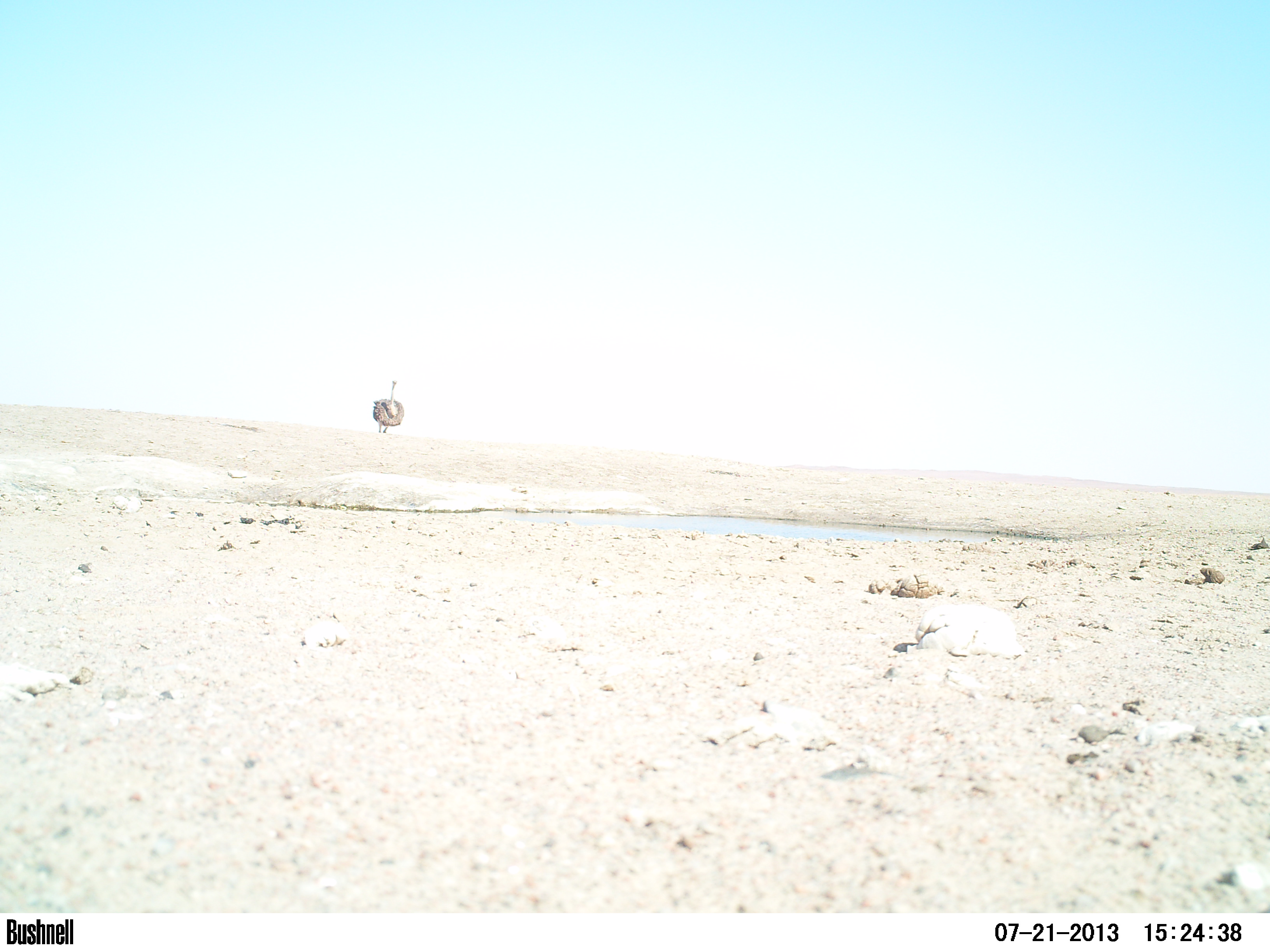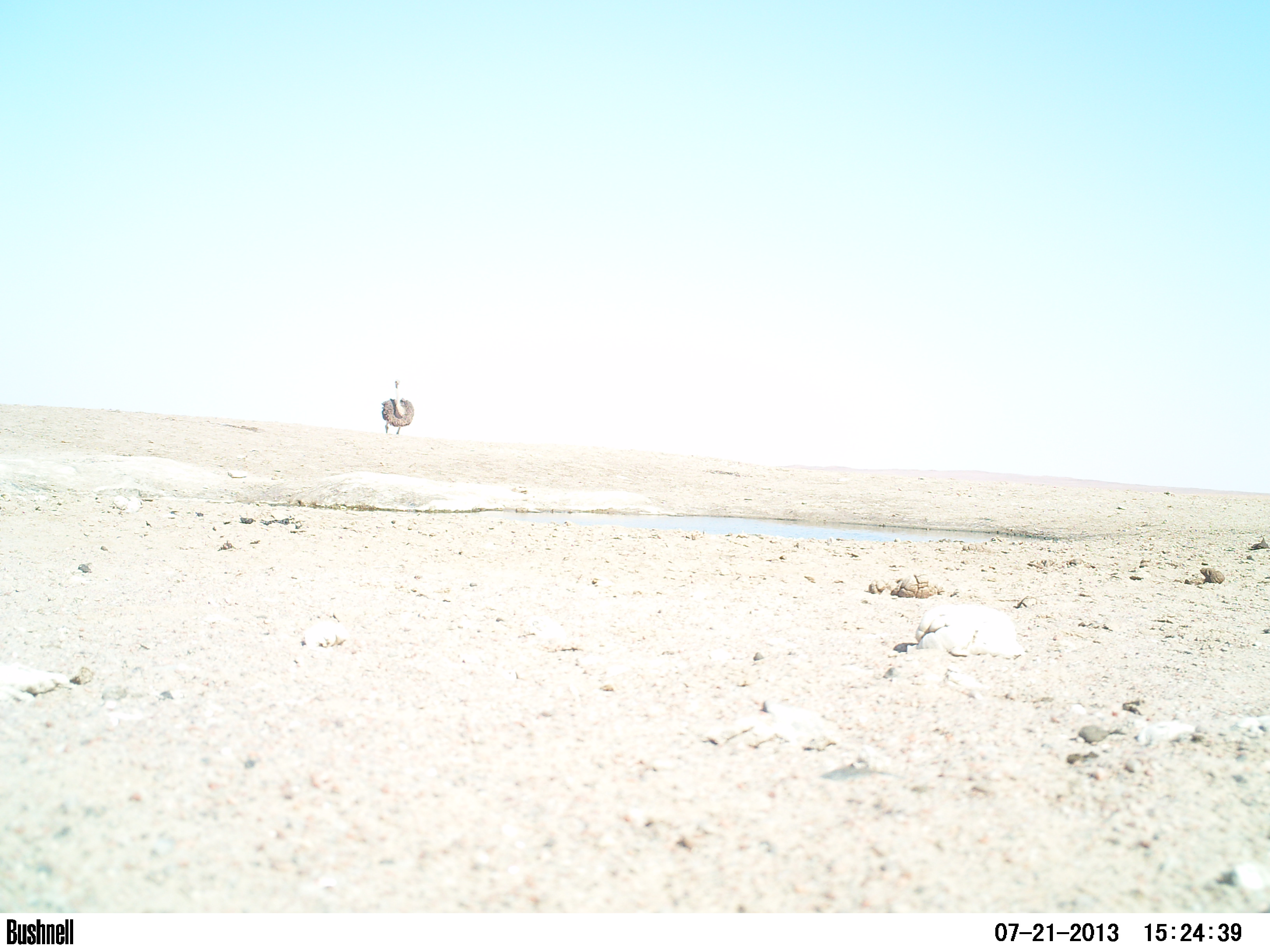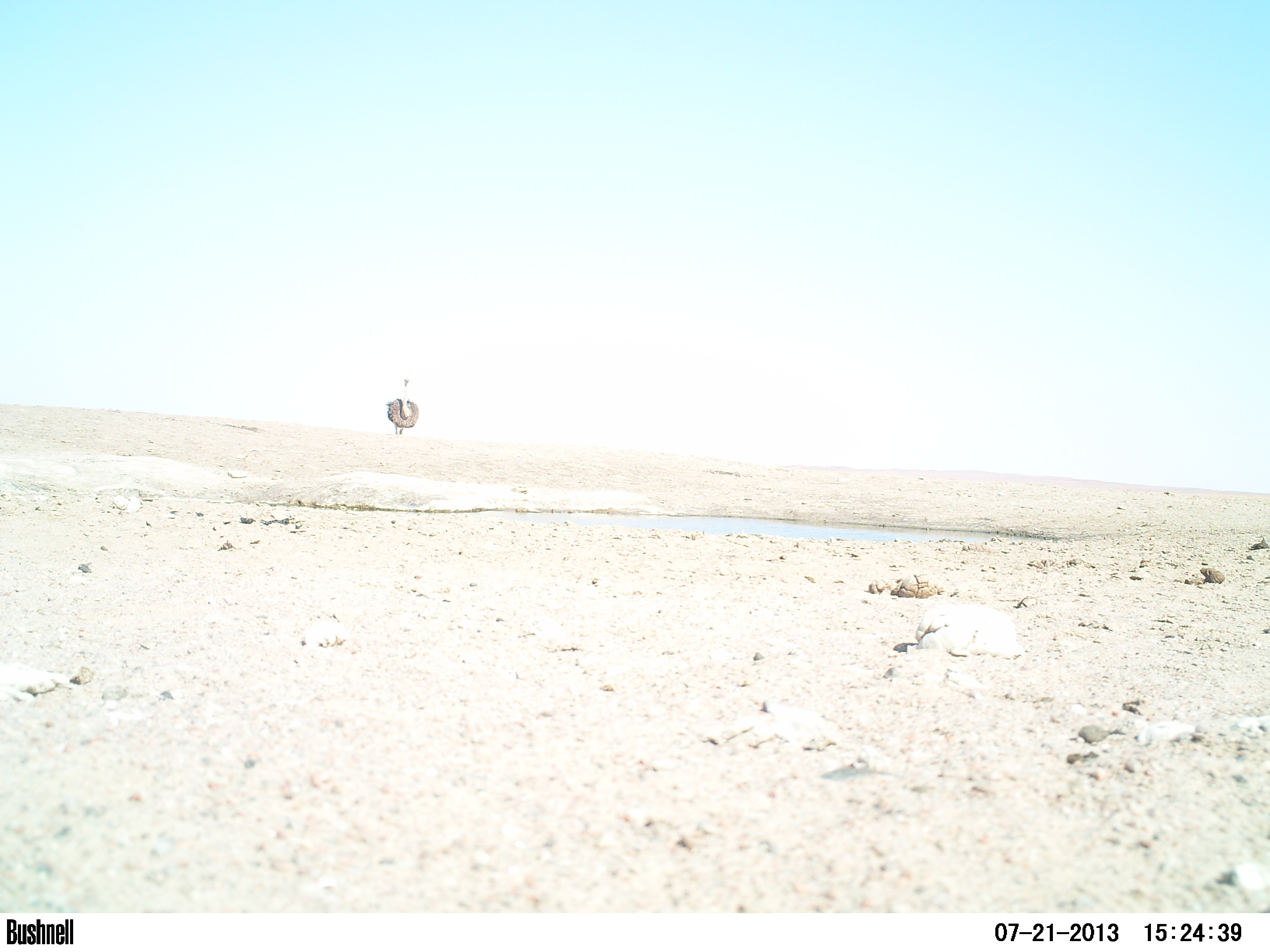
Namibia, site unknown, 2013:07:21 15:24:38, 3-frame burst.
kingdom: Animalia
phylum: Chordata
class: Aves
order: Struthioniformes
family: Struthionidae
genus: Struthio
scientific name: Struthio camelus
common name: common ostrich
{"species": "Struthio camelus (common ostrich)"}